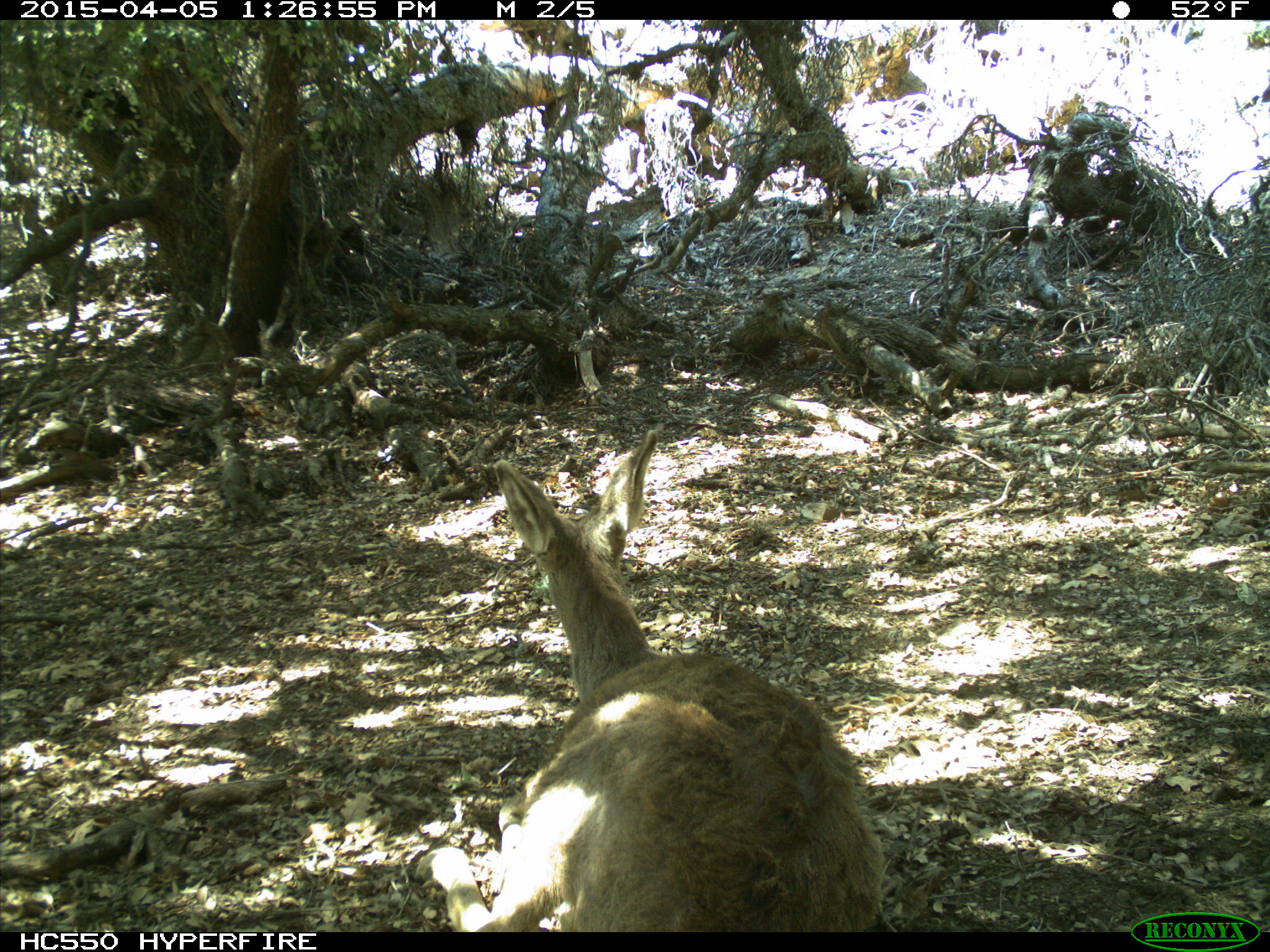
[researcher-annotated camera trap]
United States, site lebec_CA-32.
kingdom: Animalia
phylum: Chordata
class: Mammalia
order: Artiodactyla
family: Cervidae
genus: Odocoileus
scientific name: Odocoileus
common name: deer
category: unidentified deer